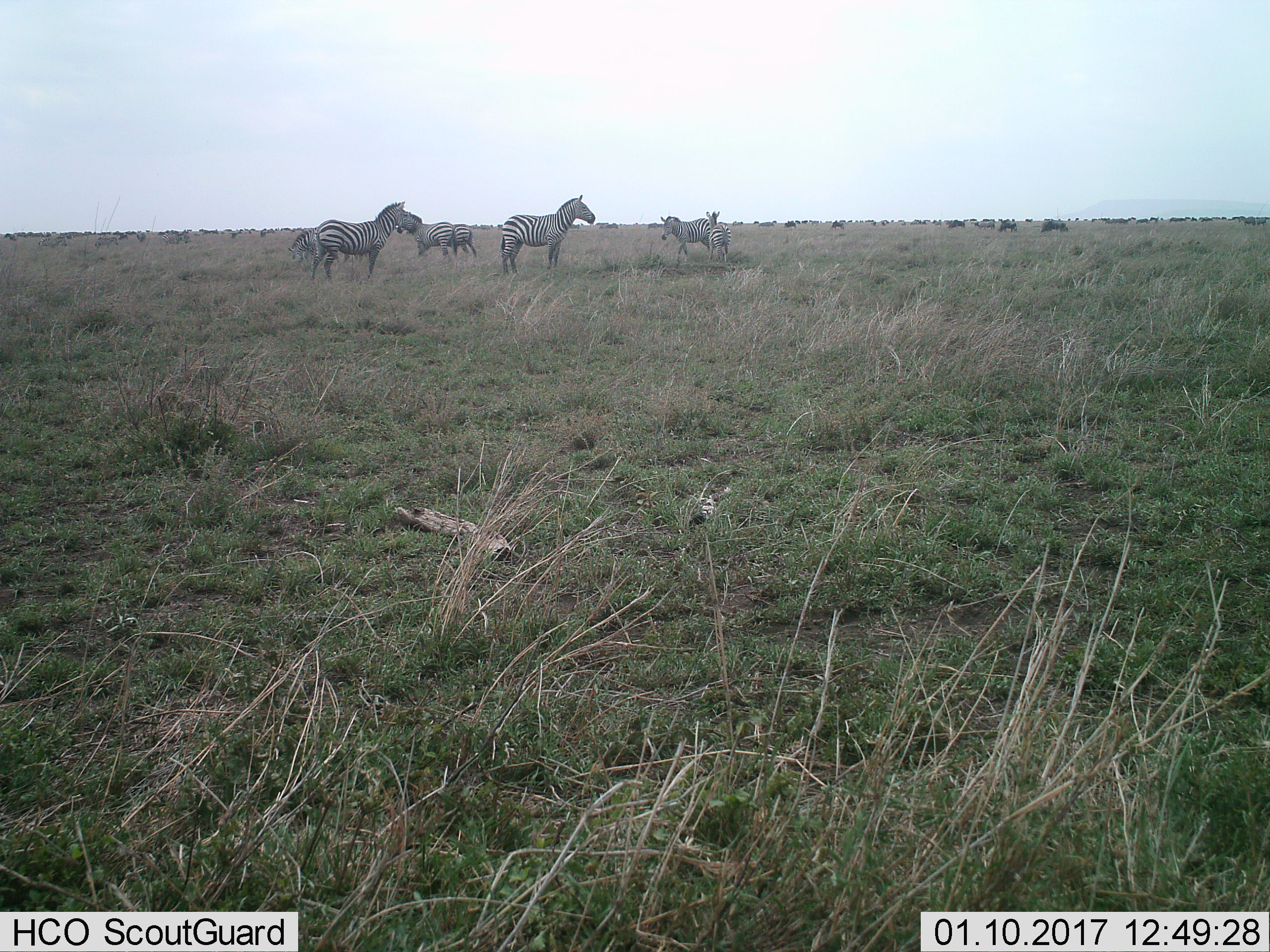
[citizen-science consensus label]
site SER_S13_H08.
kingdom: Animalia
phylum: Chordata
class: Mammalia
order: Perissodactyla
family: Equidae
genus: Equus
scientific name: Equus quagga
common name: plains zebra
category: zebraplains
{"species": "zebraplains (plains zebra) (Equus quagga)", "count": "11-50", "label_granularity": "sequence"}